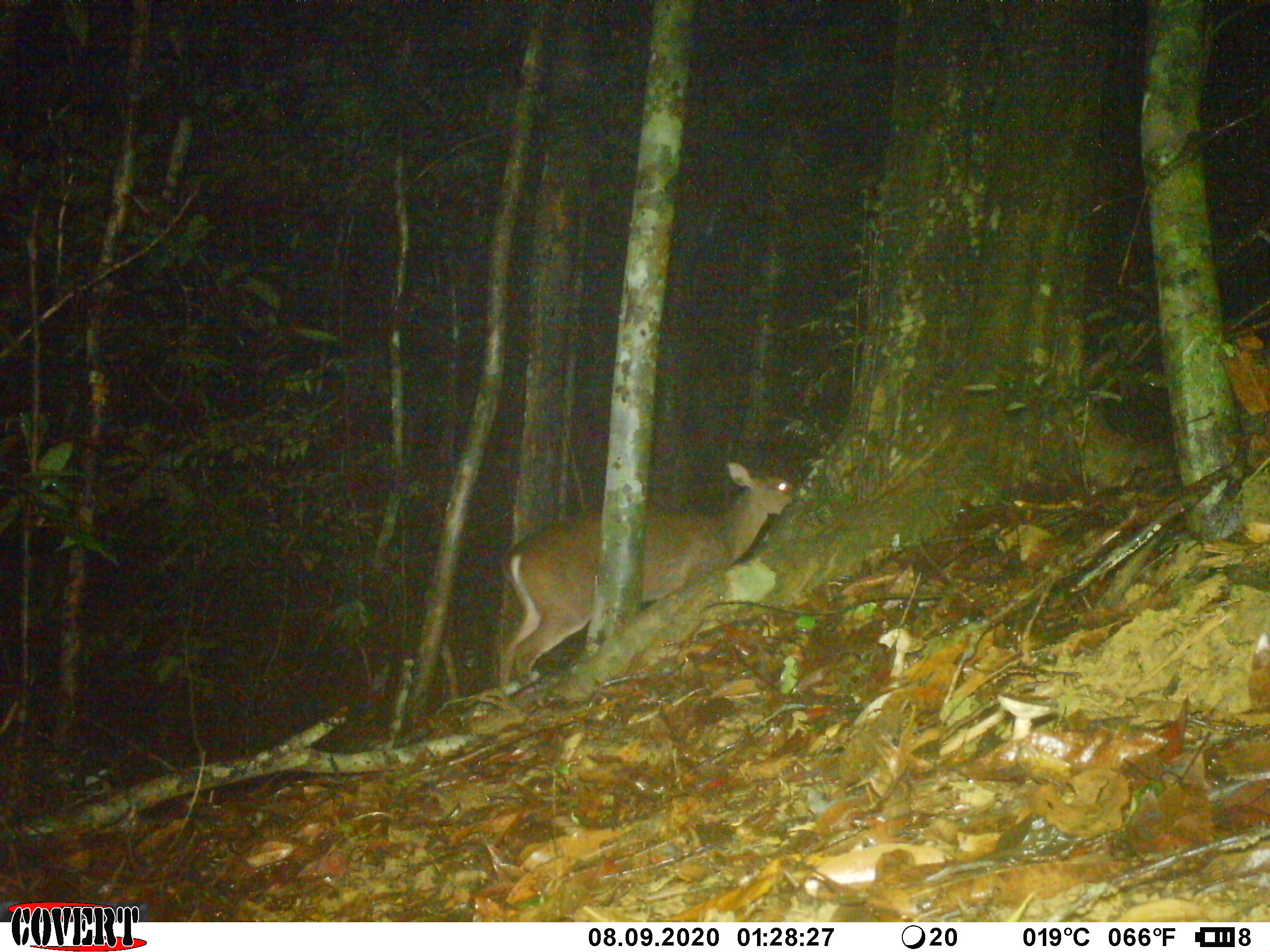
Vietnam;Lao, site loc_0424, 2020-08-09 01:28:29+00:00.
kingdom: Animalia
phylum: Chordata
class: Mammalia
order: Artiodactyla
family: Cervidae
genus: Muntiacus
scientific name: Muntiacus vuquangensis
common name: large-antlered muntjac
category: large antlered muntjac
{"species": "large antlered muntjac (large-antlered muntjac) (Muntiacus vuquangensis)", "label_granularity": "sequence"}